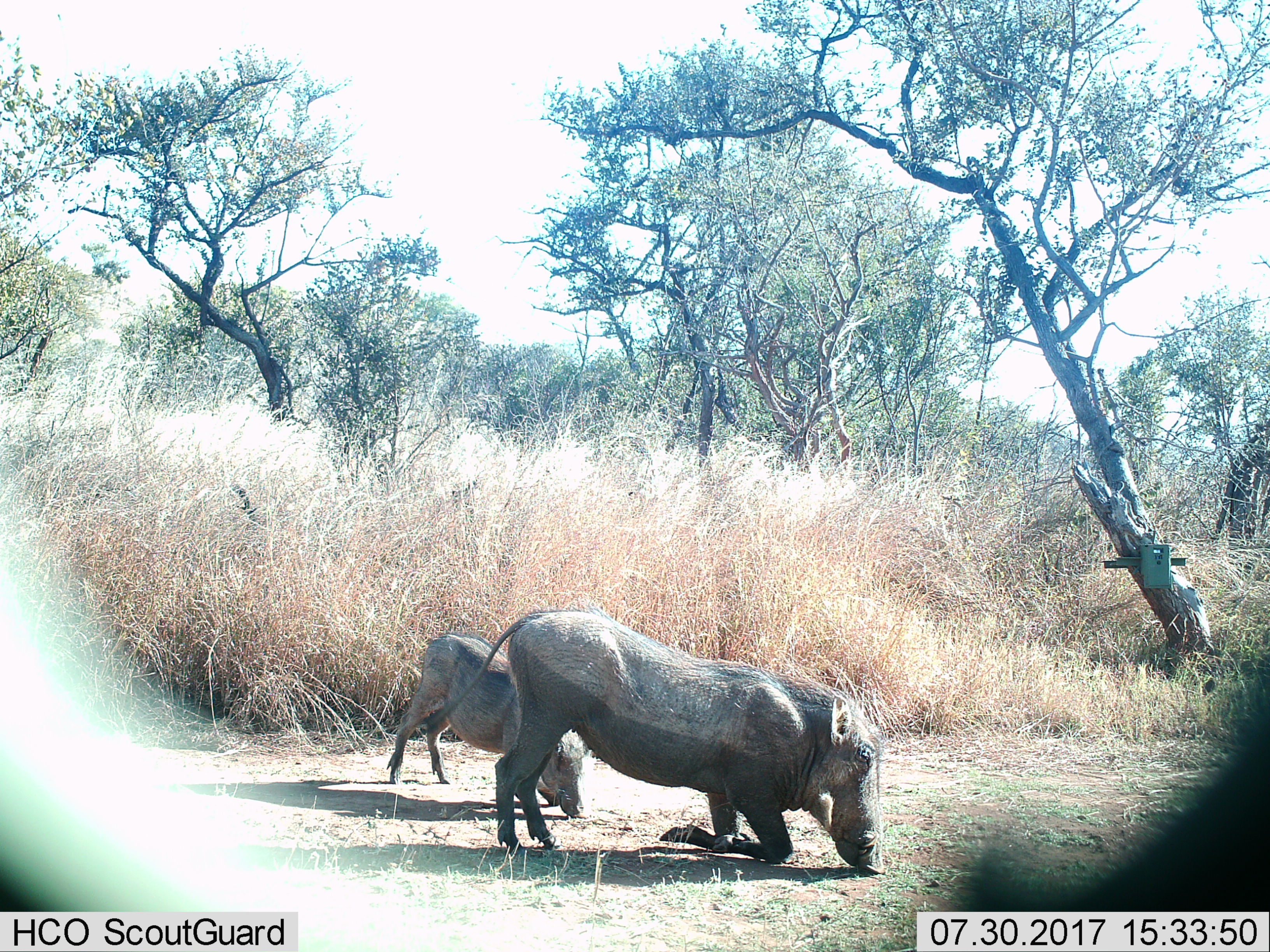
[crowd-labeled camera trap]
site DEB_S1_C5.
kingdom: Animalia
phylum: Chordata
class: Mammalia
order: Artiodactyla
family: Suidae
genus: Phacochoerus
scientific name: Phacochoerus africanus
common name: warthog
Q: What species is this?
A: Warthog (Phacochoerus africanus).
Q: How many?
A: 2.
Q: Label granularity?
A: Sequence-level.